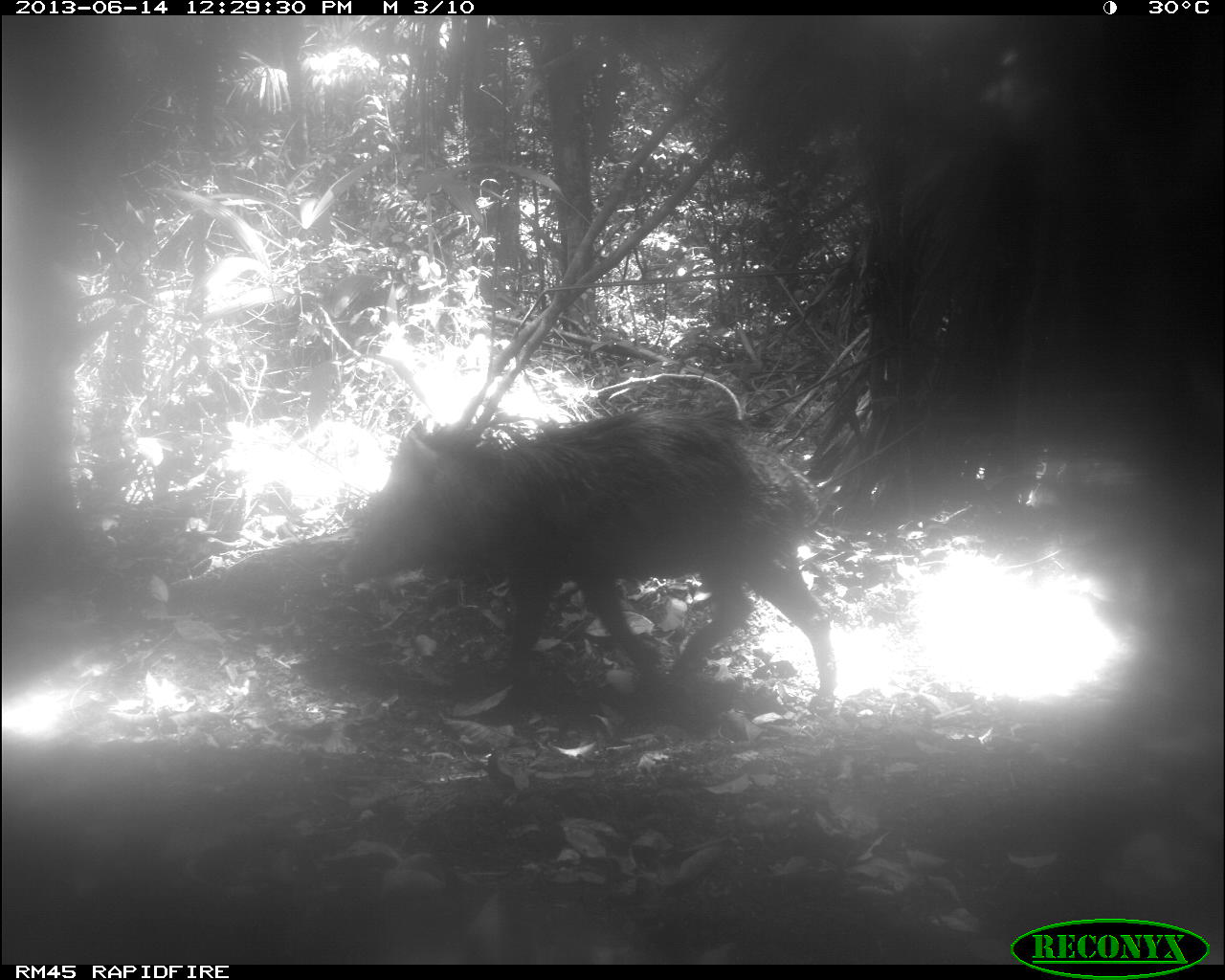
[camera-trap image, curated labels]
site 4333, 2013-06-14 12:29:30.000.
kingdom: Animalia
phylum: Chordata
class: Mammalia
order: Artiodactyla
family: Tayassuidae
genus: Tayassu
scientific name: Tayassu pecari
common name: white-lipped peccary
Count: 1.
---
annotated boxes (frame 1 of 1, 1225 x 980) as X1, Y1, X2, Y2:
tayassu pecari: 335, 402, 841, 722